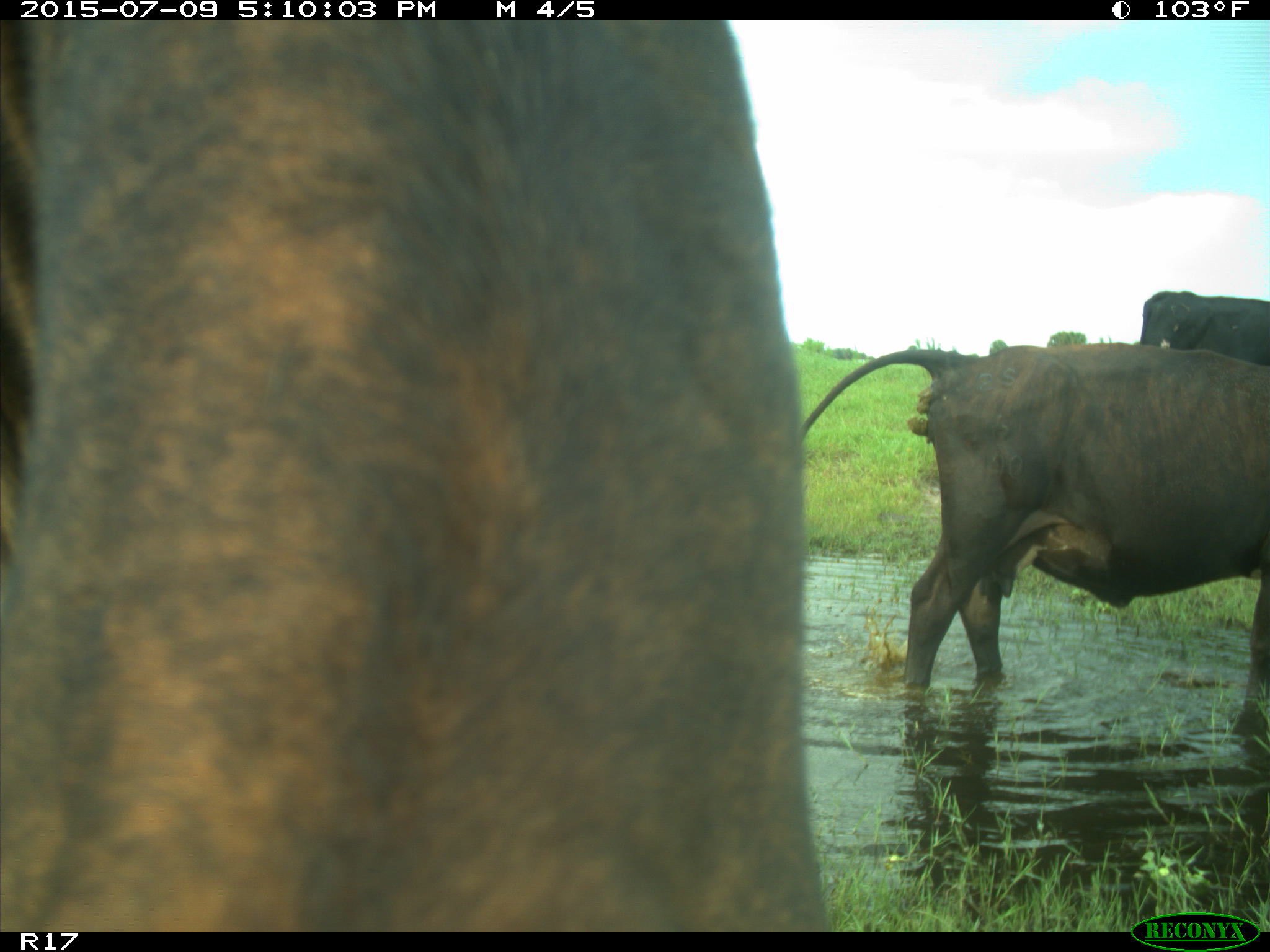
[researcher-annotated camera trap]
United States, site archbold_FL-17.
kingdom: Animalia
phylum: Chordata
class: Mammalia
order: Artiodactyla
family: Bovidae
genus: Bos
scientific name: Bos taurus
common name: domestic cow